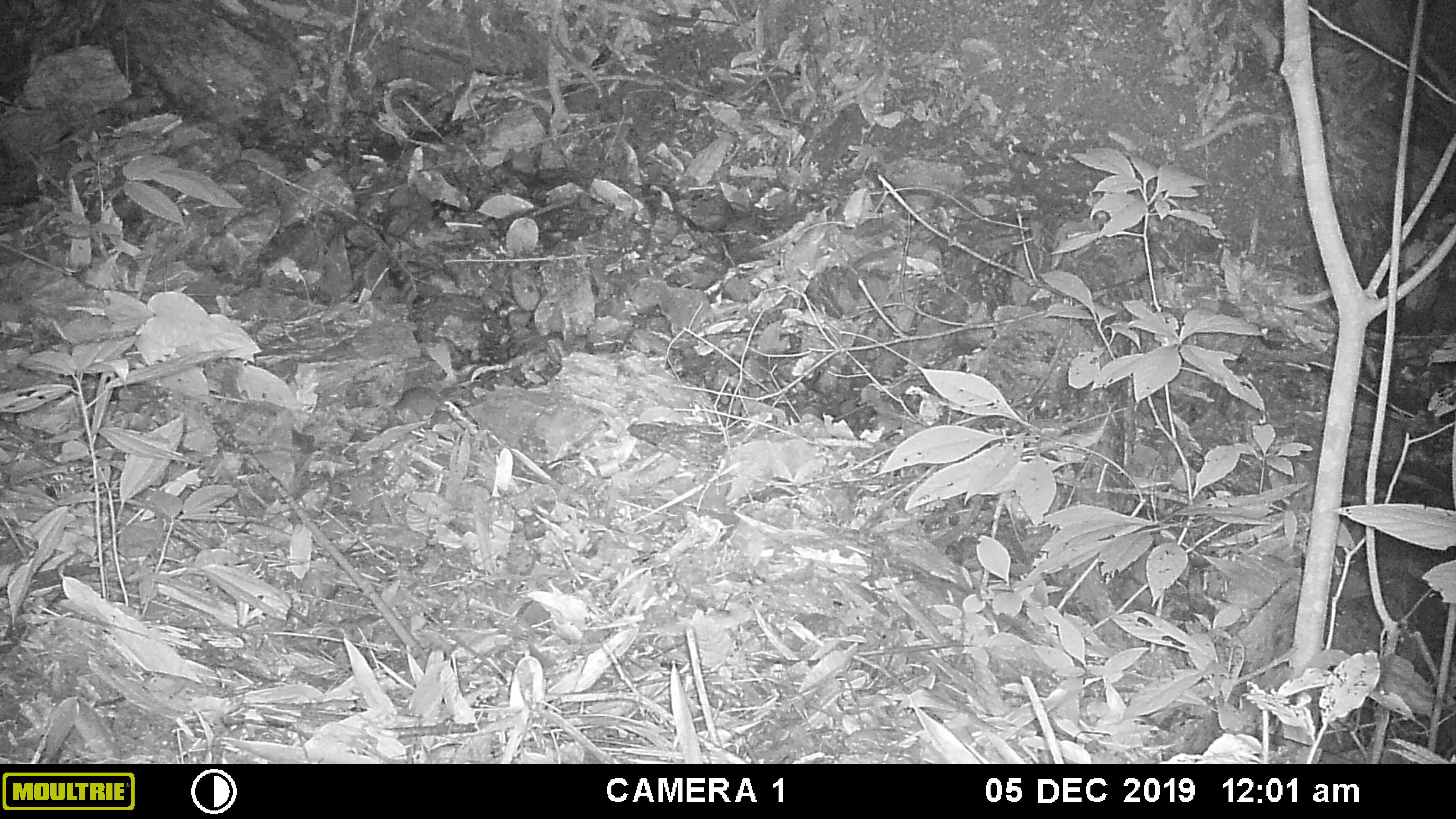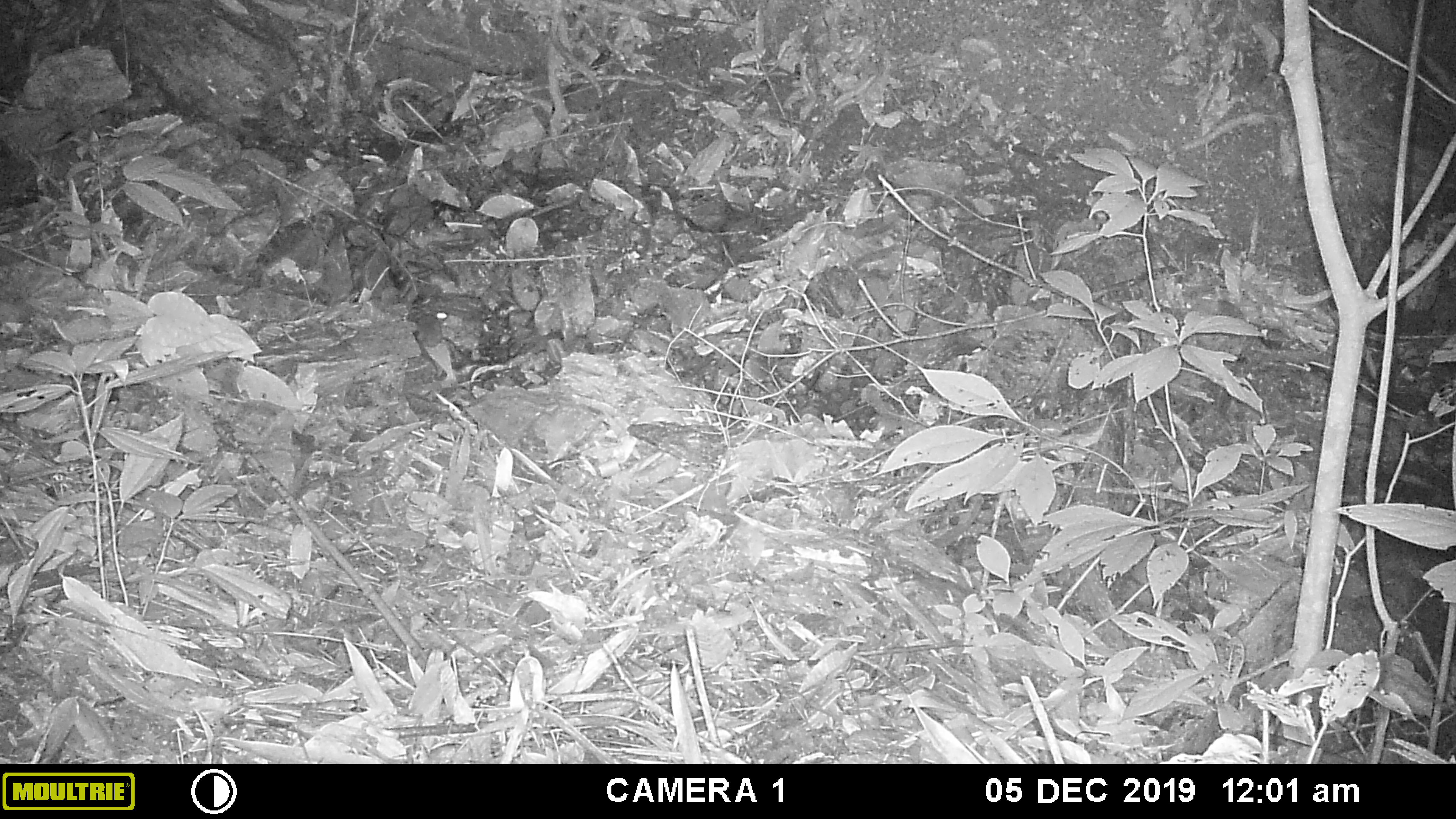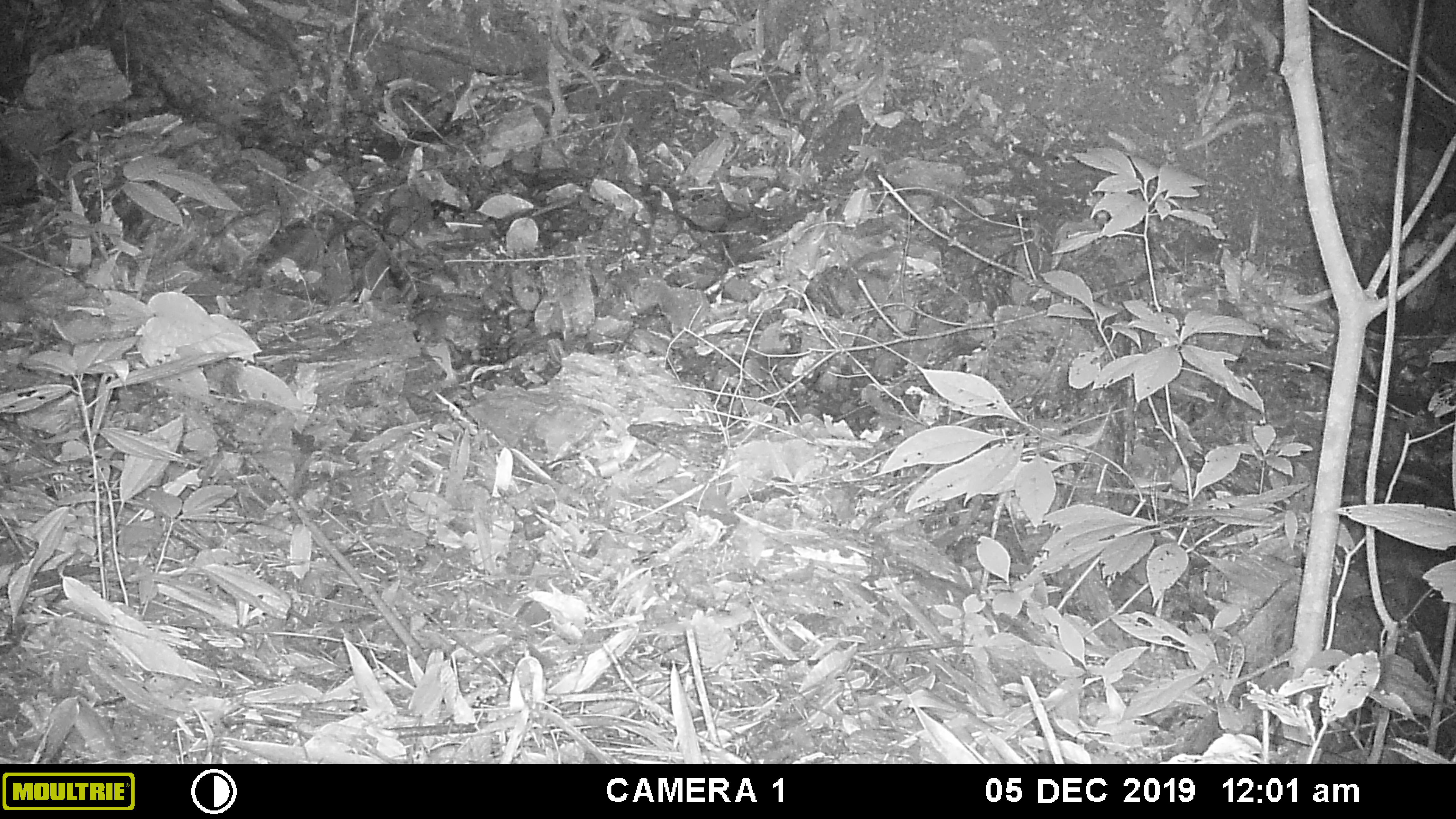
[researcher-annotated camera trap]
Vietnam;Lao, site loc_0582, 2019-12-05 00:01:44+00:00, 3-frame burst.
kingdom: Animalia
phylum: Chordata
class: Mammalia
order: Rodentia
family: Muridae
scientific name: Muridae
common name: old-world mice and rats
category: unidentified murid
Unidentified murid (old-world mice and rats) (Muridae). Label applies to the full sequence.